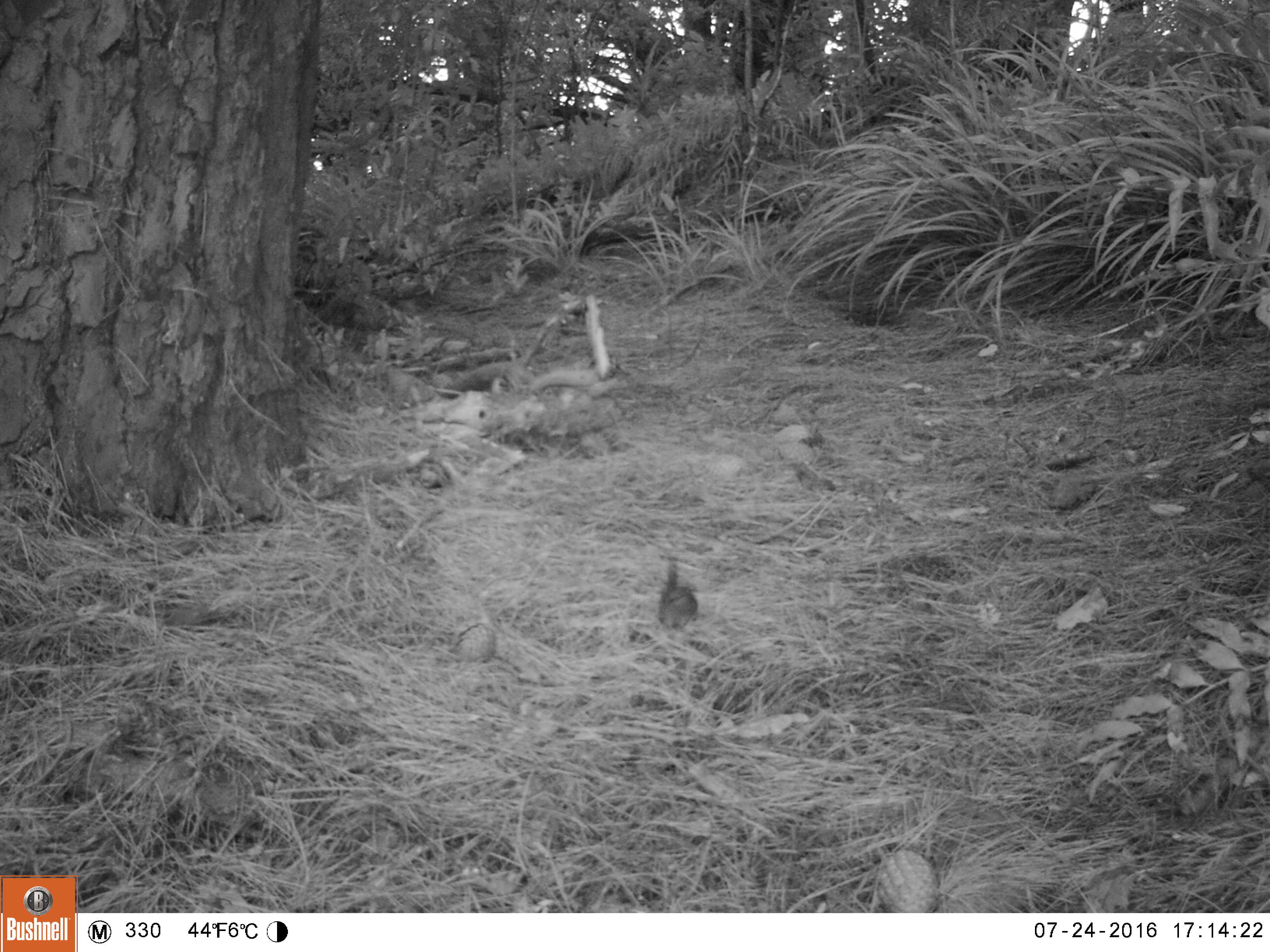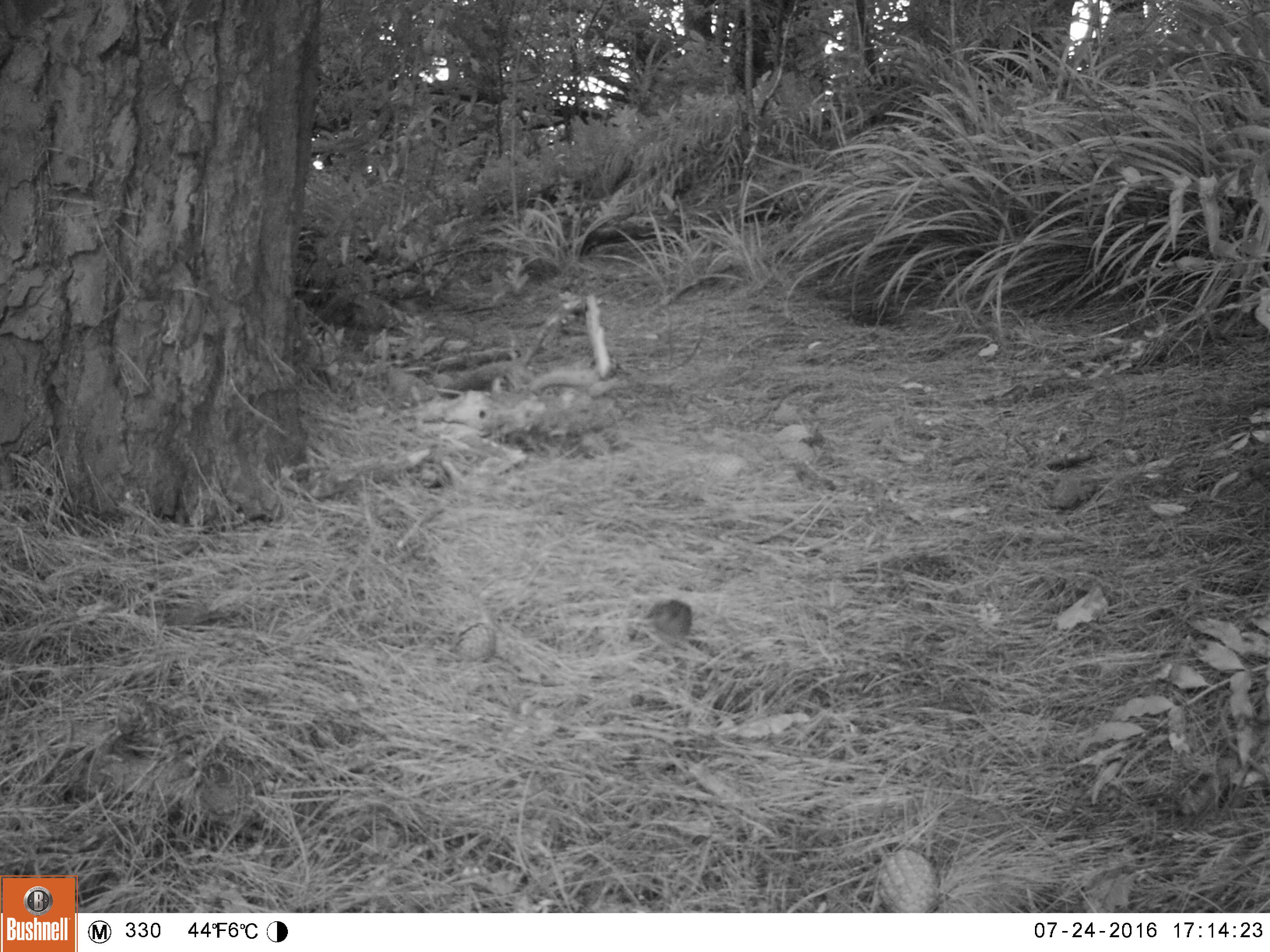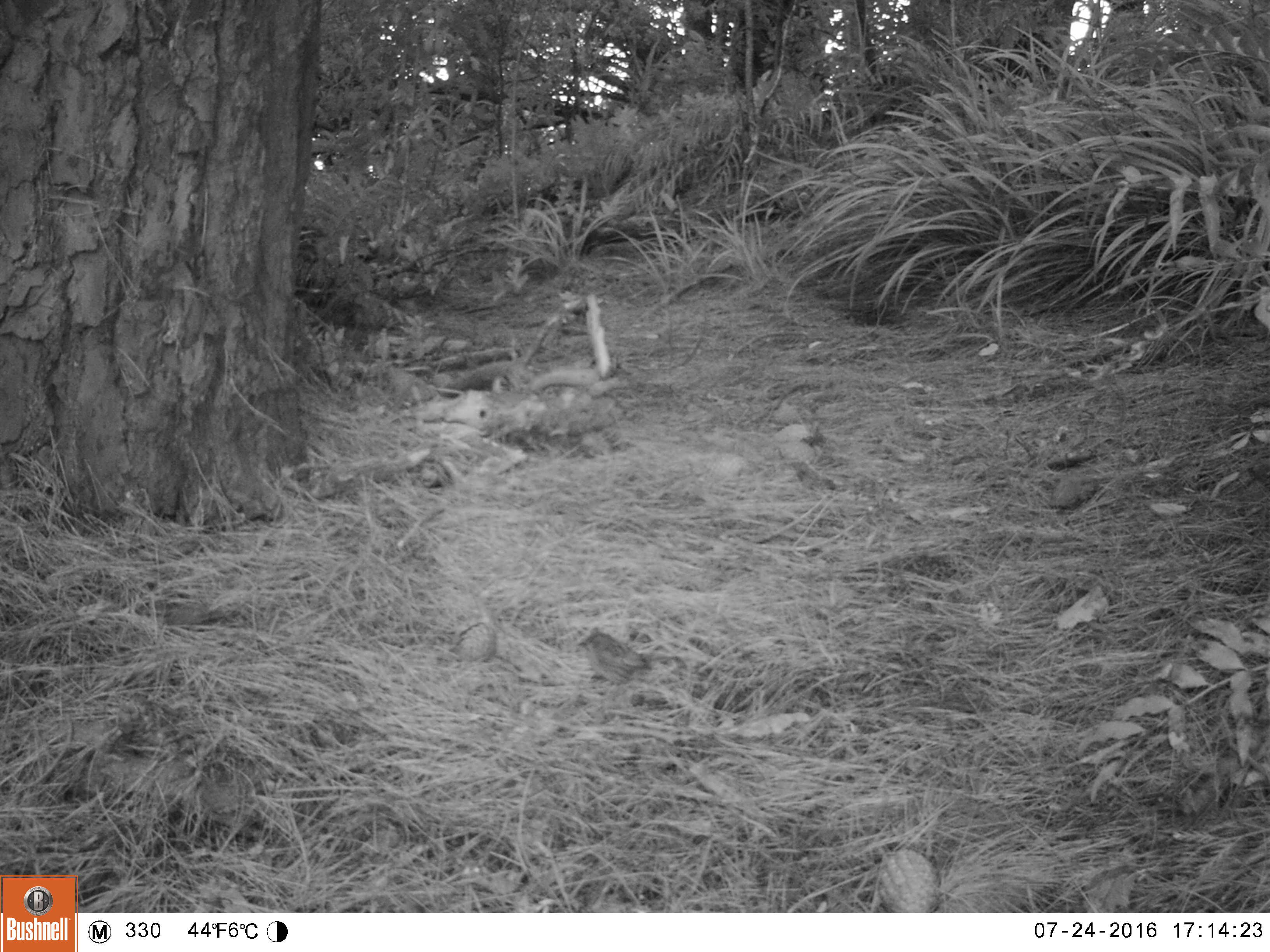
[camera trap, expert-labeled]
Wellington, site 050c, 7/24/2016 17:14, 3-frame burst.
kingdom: Animalia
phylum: Chordata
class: Aves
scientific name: Aves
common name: bird